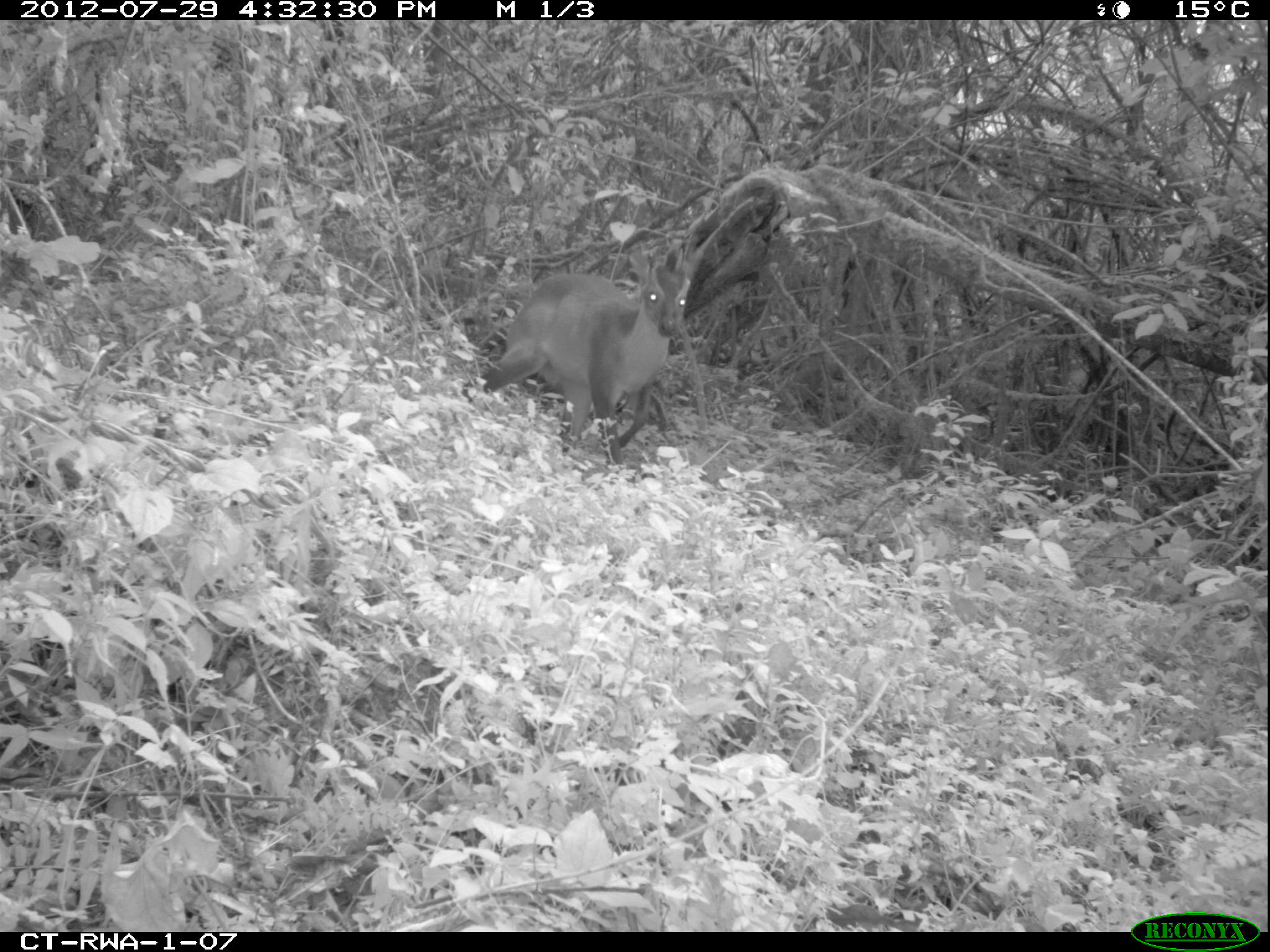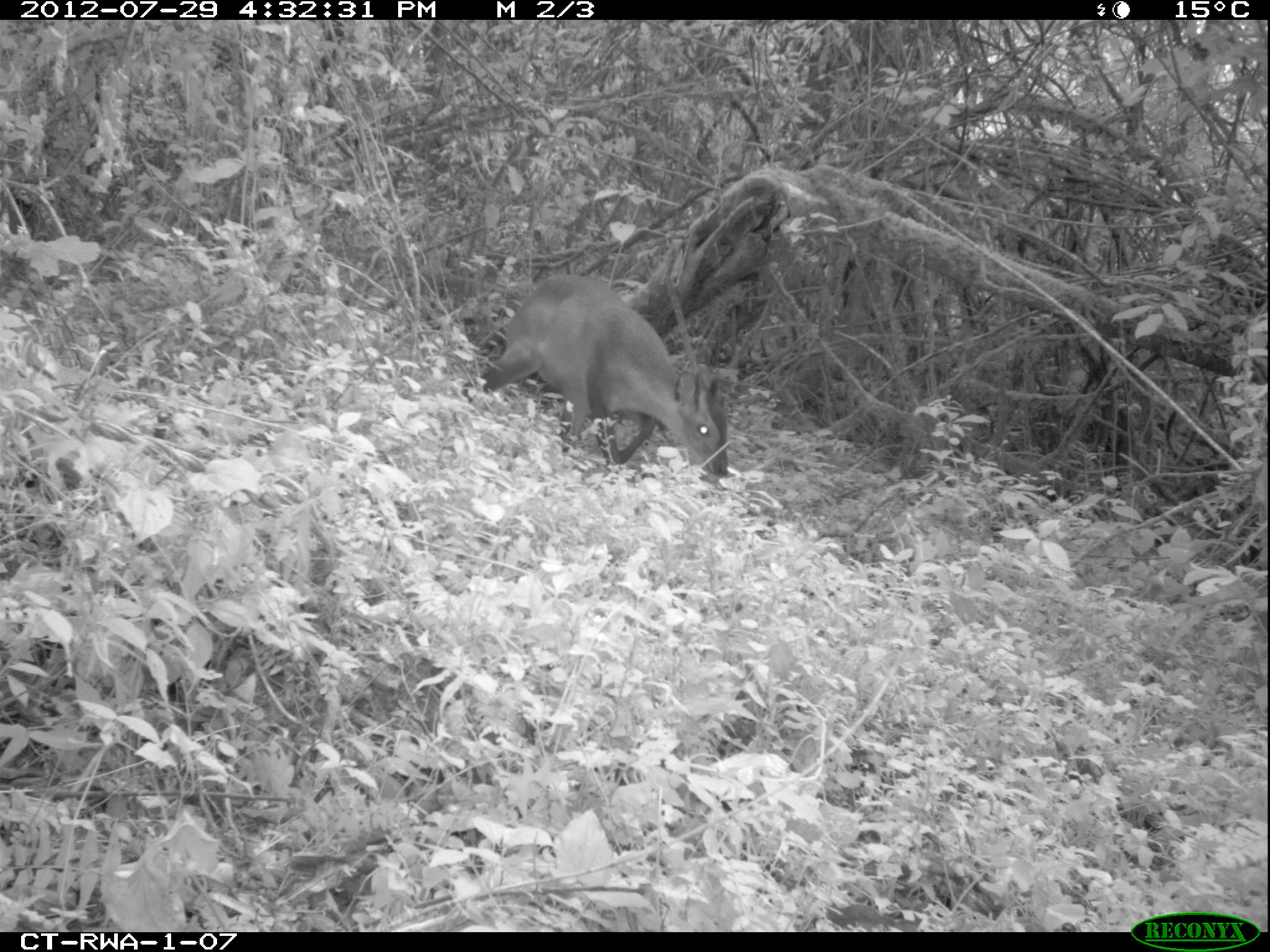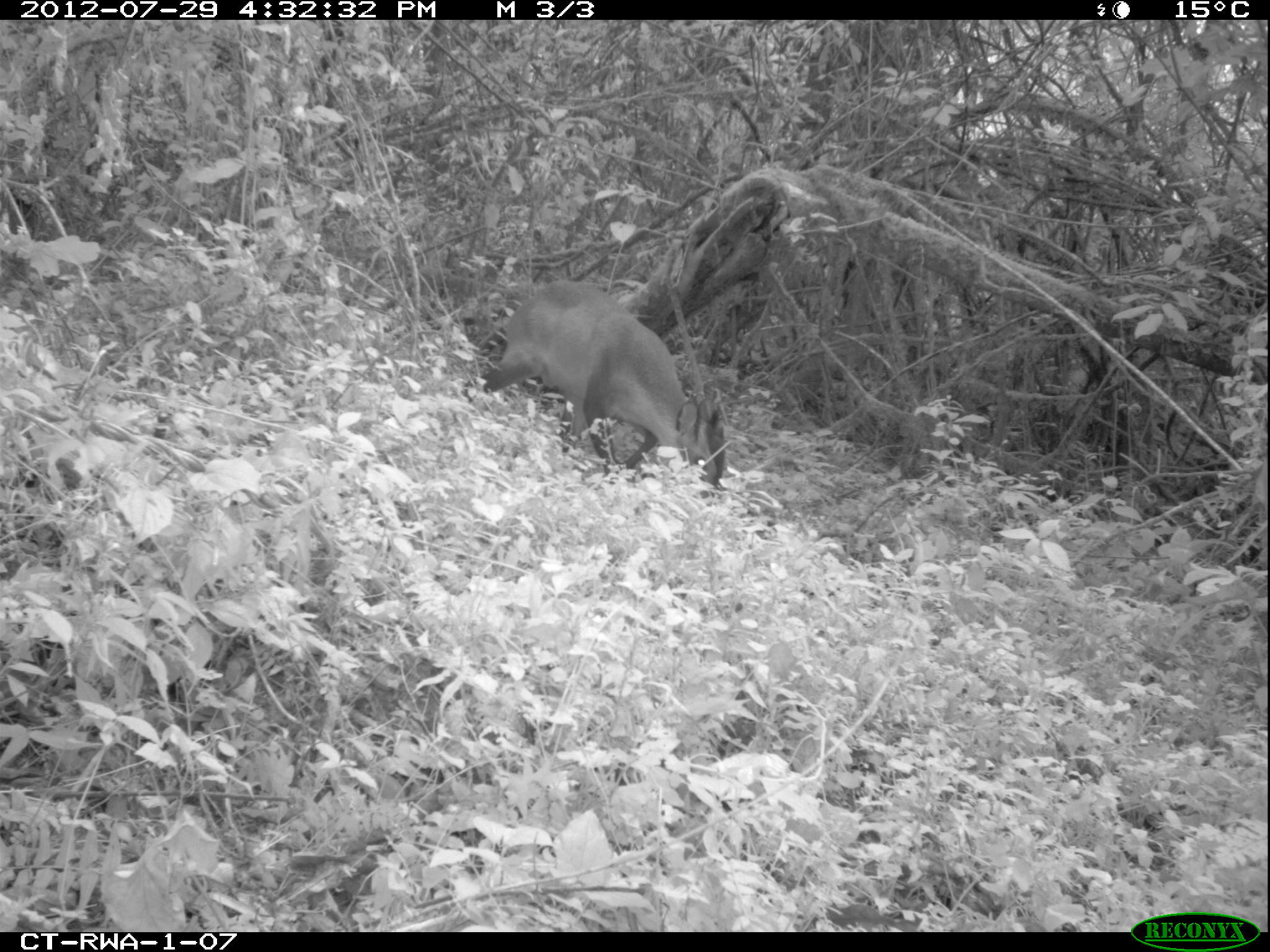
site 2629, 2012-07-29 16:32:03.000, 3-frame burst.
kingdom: Animalia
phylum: Chordata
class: Mammalia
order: Artiodactyla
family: Bovidae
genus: Cephalophus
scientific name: Cephalophus nigrifrons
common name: black-fronted duiker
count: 1